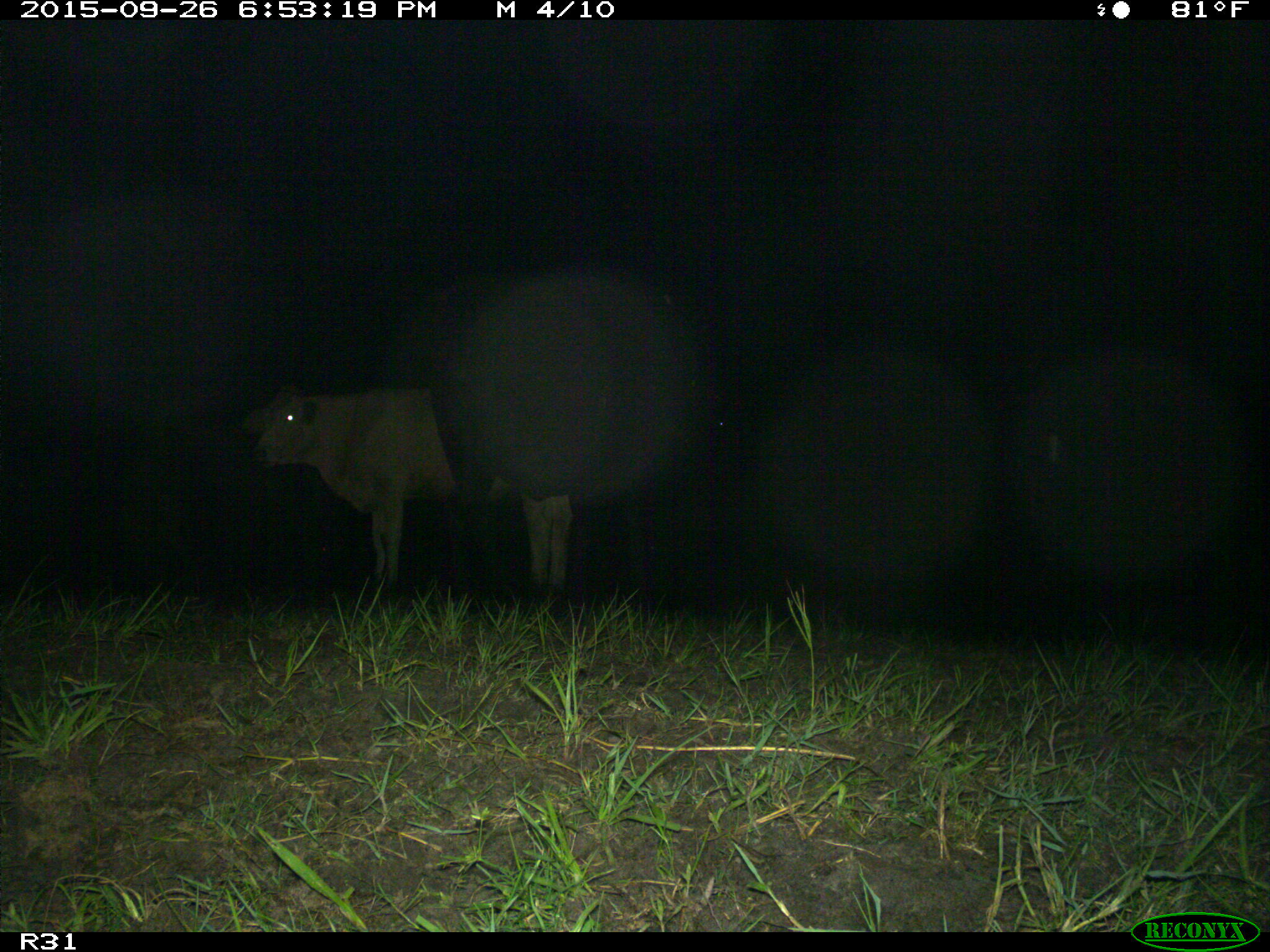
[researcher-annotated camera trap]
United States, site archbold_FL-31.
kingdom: Animalia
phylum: Chordata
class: Mammalia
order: Artiodactyla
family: Bovidae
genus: Bos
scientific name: Bos taurus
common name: domestic cow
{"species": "Bos taurus (domestic cow)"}